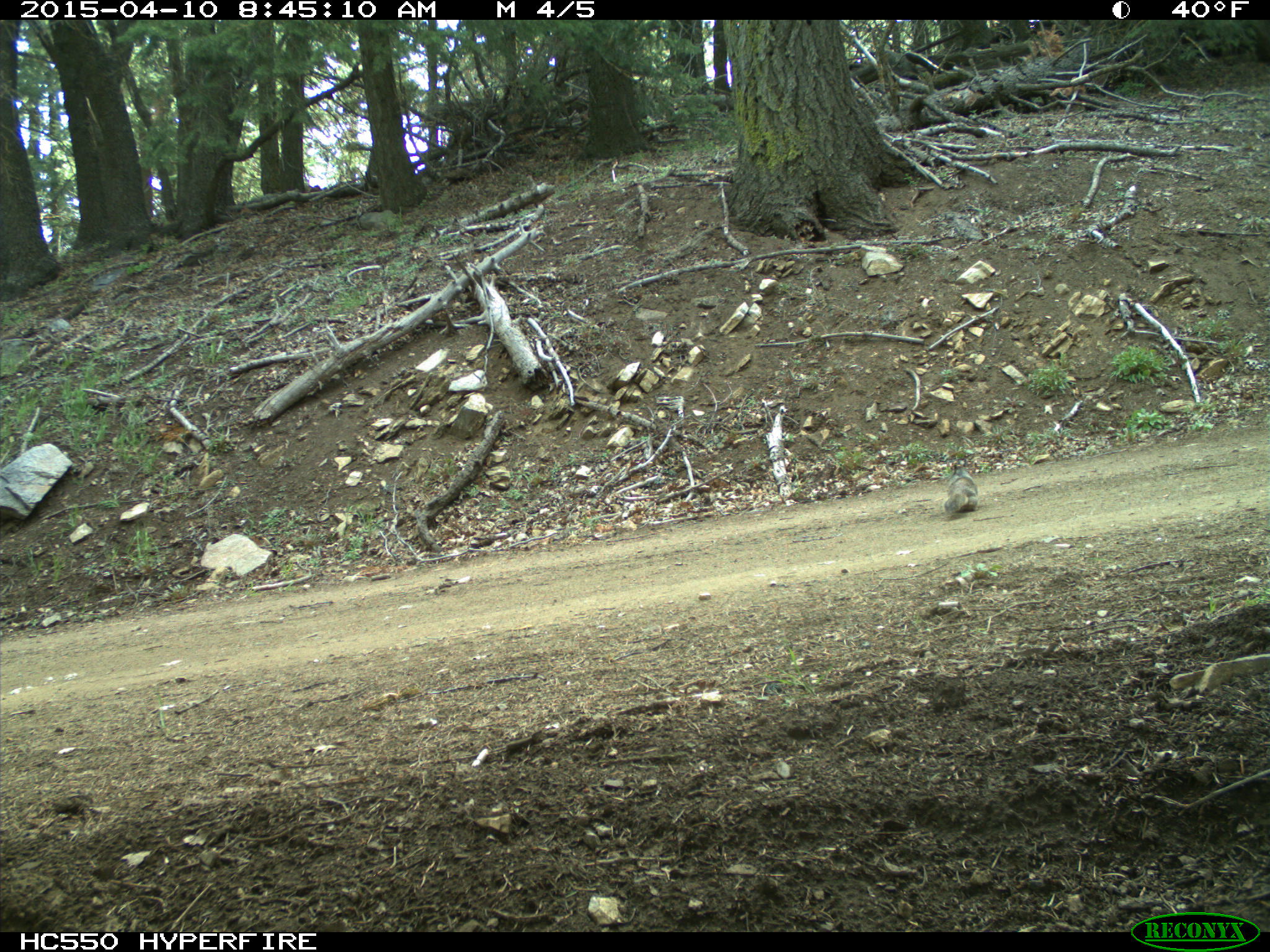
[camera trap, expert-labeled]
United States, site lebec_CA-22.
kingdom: Animalia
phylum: Chordata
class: Mammalia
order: Rodentia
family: Sciuridae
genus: Otospermophilus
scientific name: Otospermophilus beecheyi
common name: california ground squirrel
Otospermophilus beecheyi (california ground squirrel).